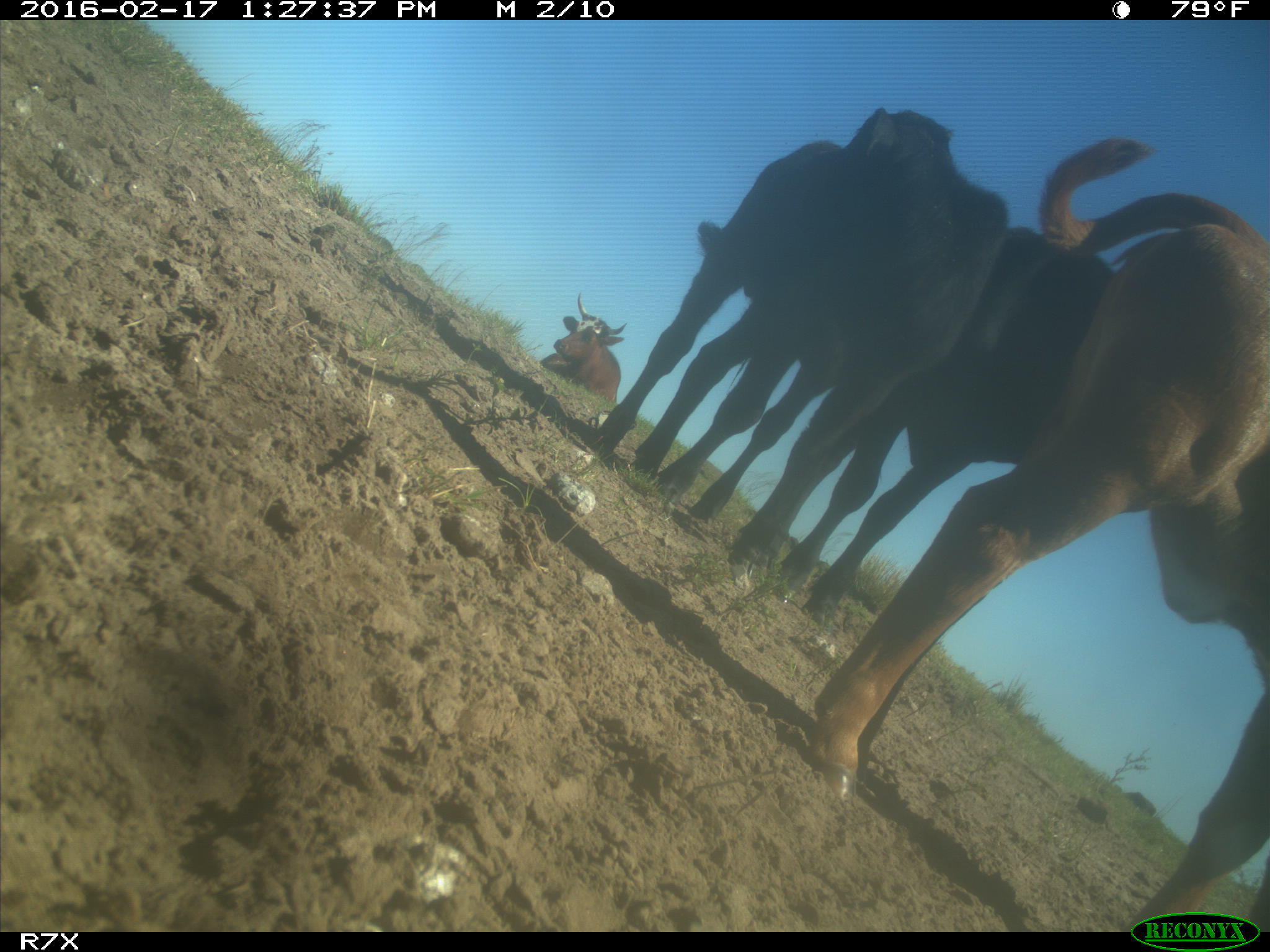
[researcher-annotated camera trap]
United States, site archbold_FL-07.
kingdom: Animalia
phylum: Chordata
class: Mammalia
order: Artiodactyla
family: Bovidae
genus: Bos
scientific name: Bos taurus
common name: domestic cow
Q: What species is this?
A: Bos taurus (domestic cow).